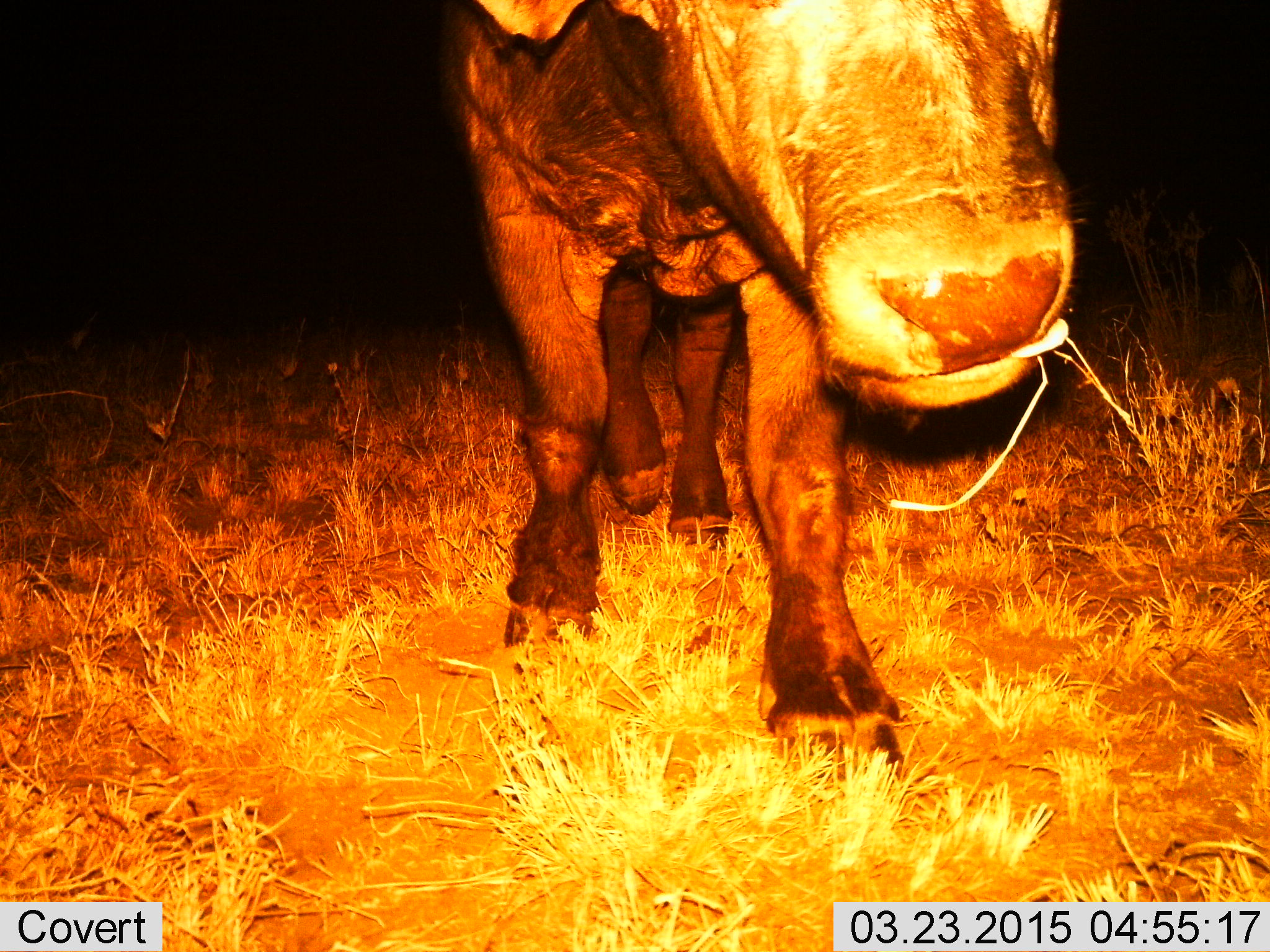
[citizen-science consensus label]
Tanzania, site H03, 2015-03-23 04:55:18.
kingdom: Animalia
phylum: Chordata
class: Mammalia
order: Artiodactyla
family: Bovidae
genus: Syncerus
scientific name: Syncerus caffer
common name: cape buffalo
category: buffalo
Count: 1.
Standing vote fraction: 40%.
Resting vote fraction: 0%.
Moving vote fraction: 20%.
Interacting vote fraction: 10%.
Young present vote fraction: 0%.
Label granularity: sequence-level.